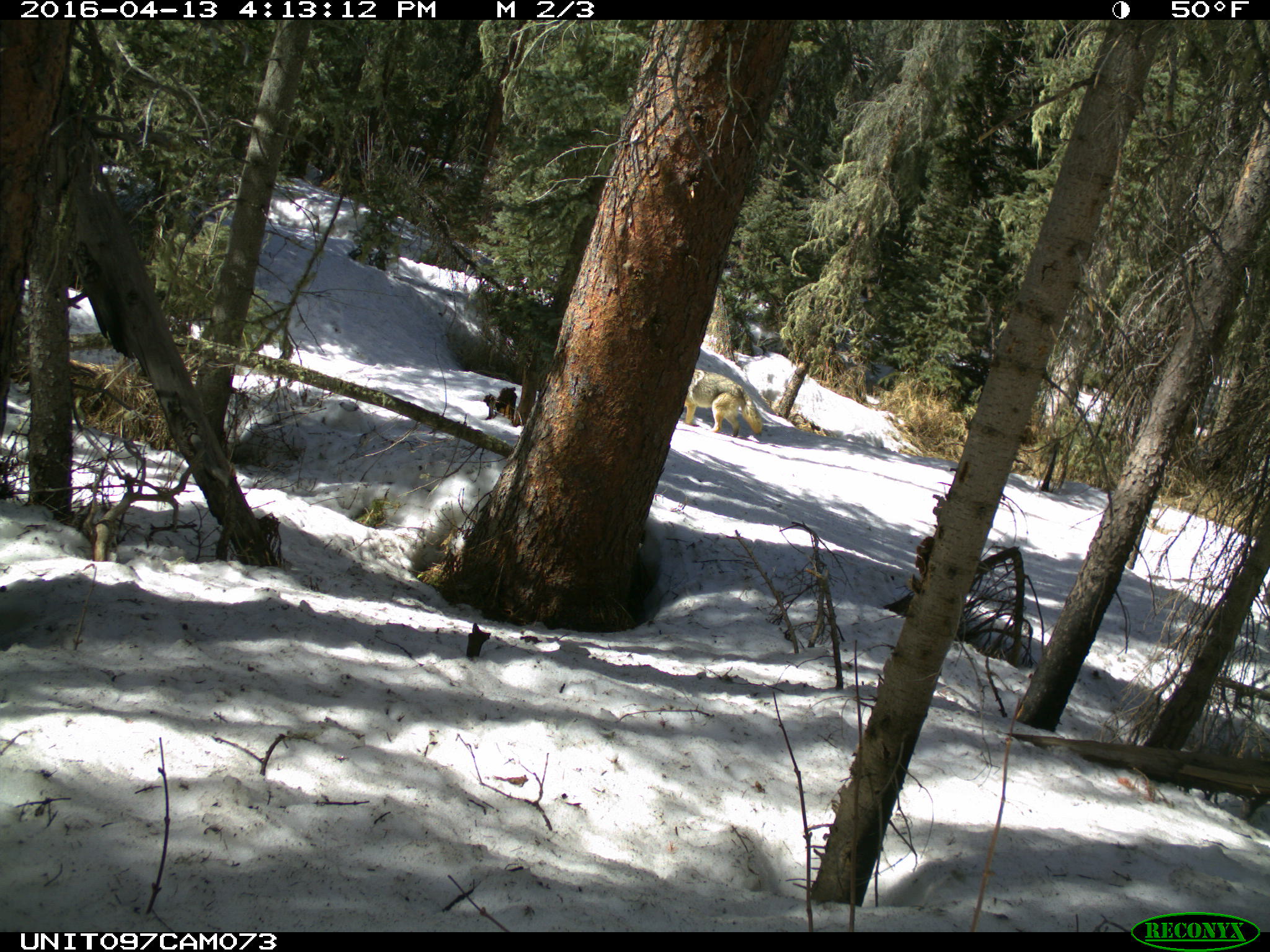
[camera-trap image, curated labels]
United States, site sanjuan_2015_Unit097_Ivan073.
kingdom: Animalia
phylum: Chordata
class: Mammalia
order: Carnivora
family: Canidae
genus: Canis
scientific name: Canis latrans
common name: coyote